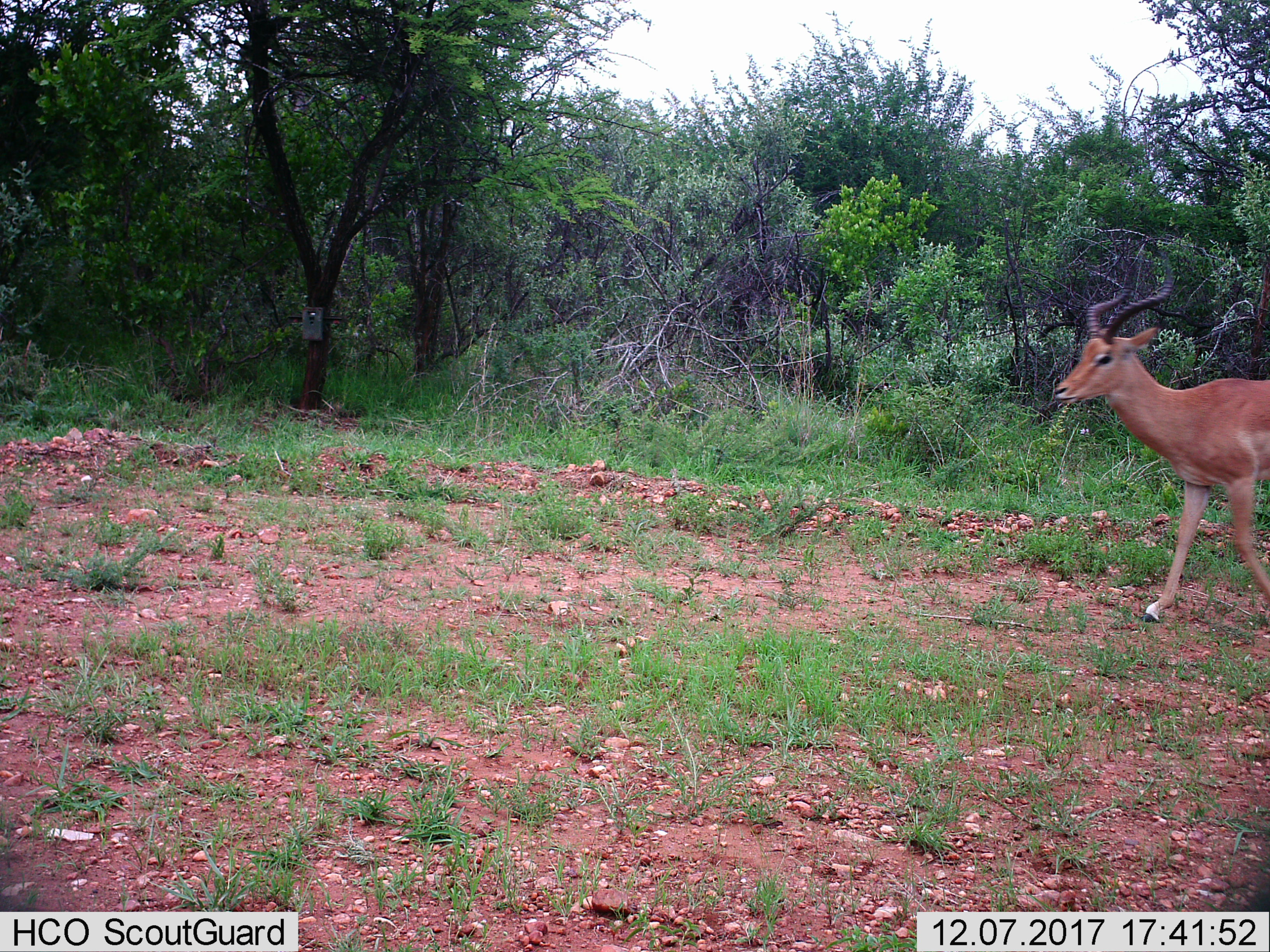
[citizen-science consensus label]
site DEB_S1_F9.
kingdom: Animalia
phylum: Chordata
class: Mammalia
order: Artiodactyla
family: Bovidae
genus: Aepyceros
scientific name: Aepyceros melampus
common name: impala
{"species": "impala (Aepyceros melampus)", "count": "1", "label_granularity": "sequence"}